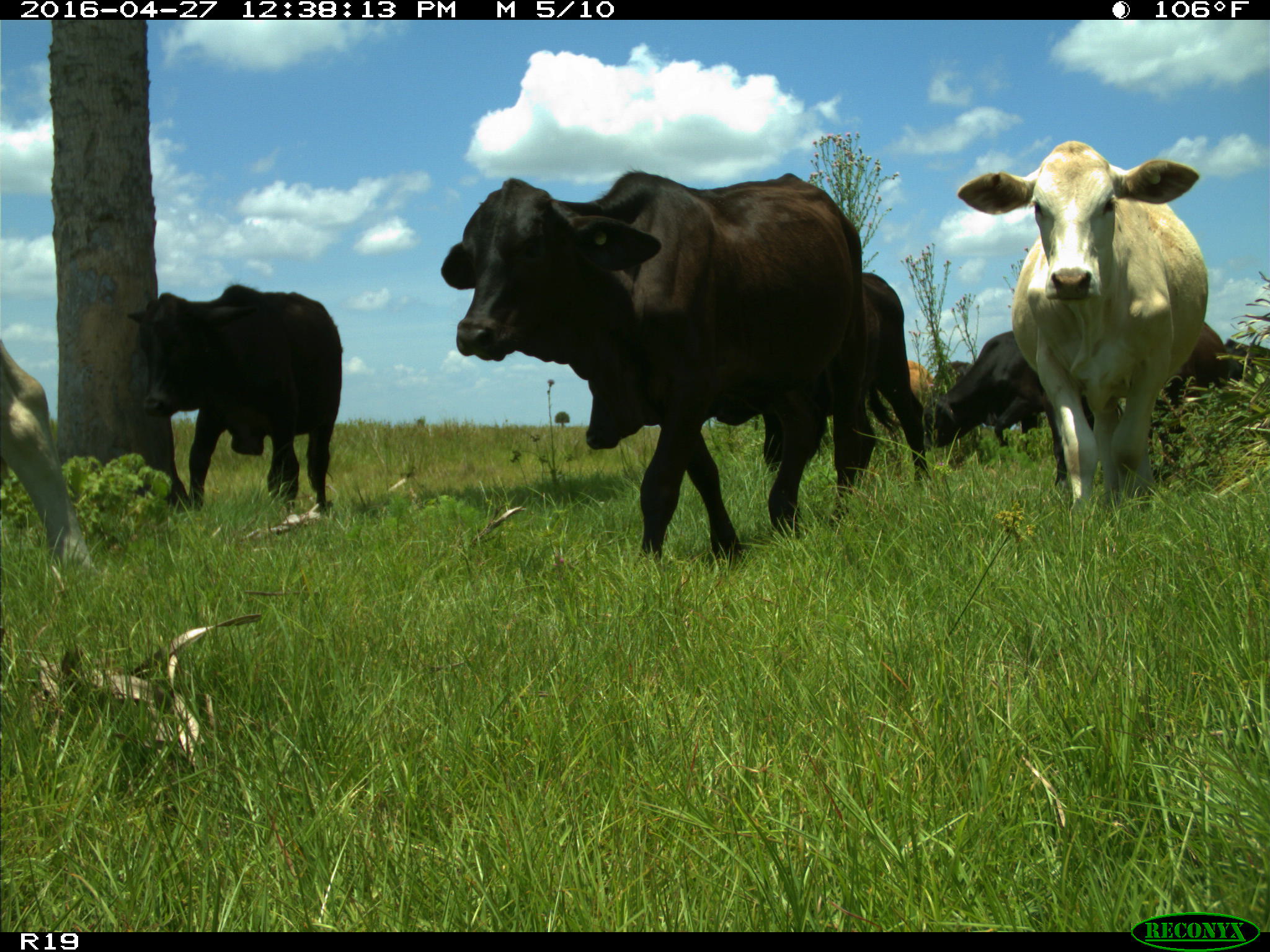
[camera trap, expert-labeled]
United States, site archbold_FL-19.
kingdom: Animalia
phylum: Chordata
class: Mammalia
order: Artiodactyla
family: Bovidae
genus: Bos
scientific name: Bos taurus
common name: domestic cow